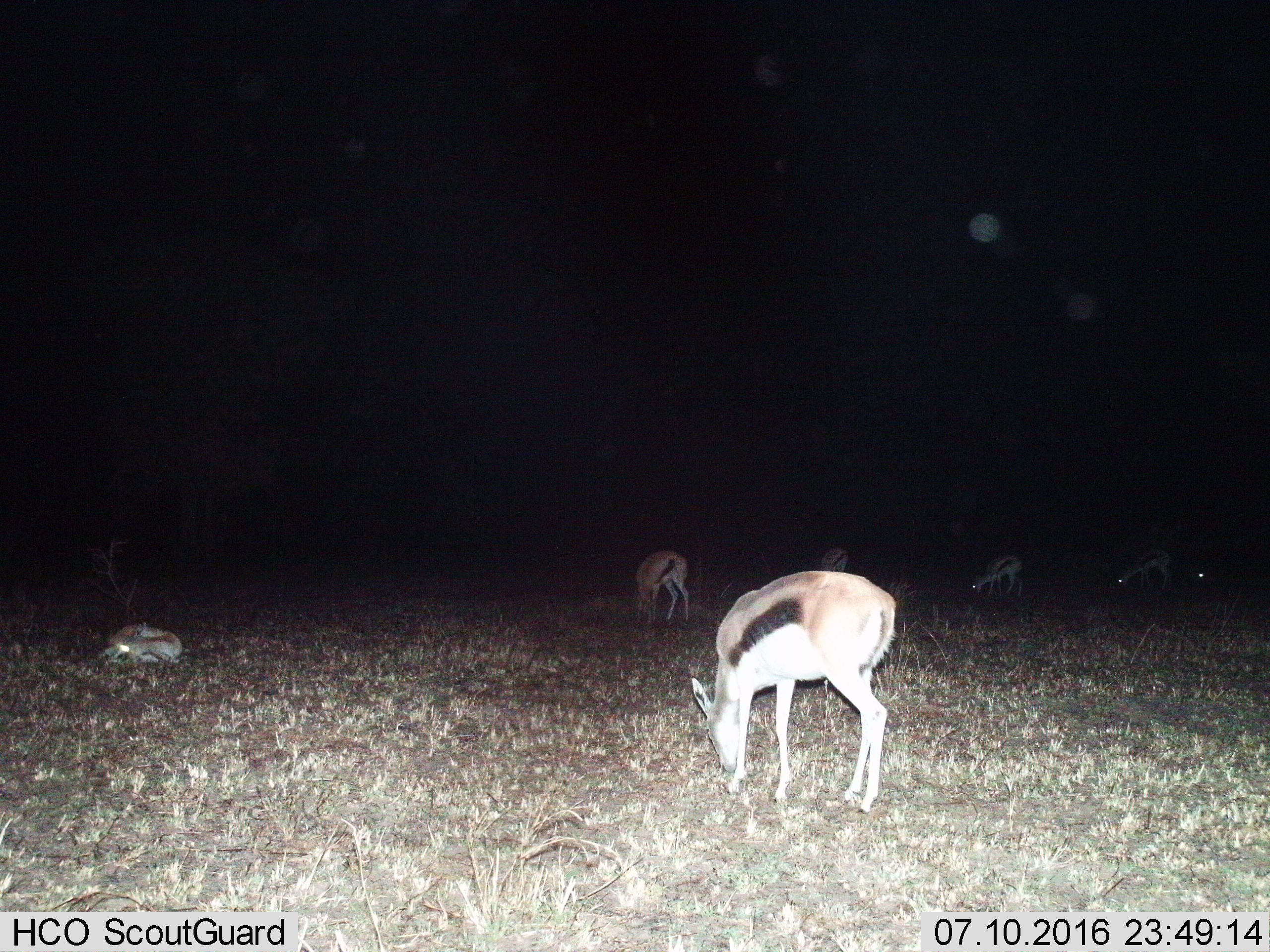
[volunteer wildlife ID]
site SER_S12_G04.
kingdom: Animalia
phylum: Chordata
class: Mammalia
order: Artiodactyla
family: Bovidae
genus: Eudorcas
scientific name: Eudorcas thomsonii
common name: thomson's gazelle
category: gazellethomsons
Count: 7.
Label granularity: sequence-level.